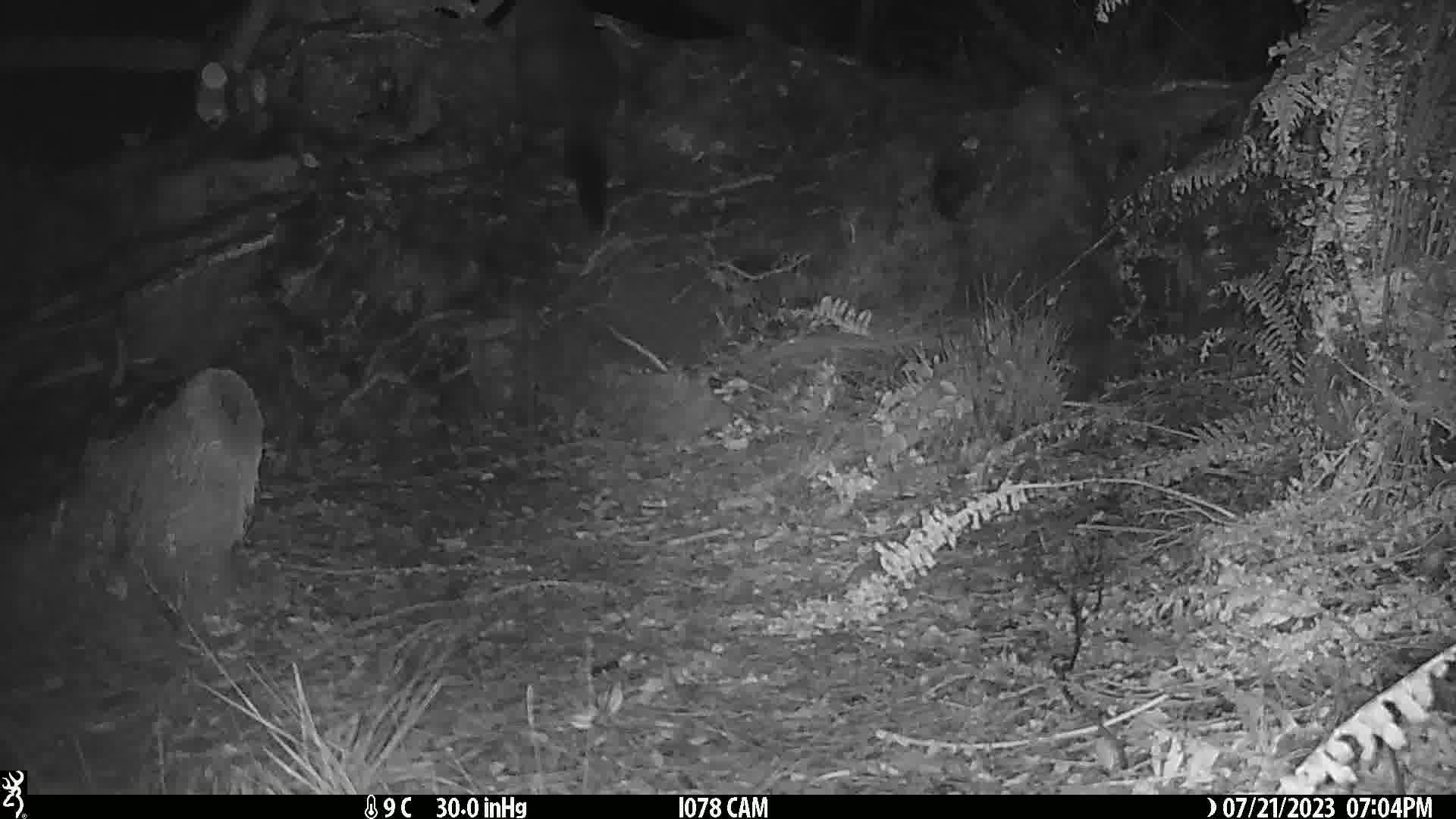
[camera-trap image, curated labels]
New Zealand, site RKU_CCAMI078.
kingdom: Animalia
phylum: Chordata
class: Mammalia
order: Diprotodontia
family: Phalangeridae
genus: Trichosurus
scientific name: Trichosurus vulpecula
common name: common brushtail possum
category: possum